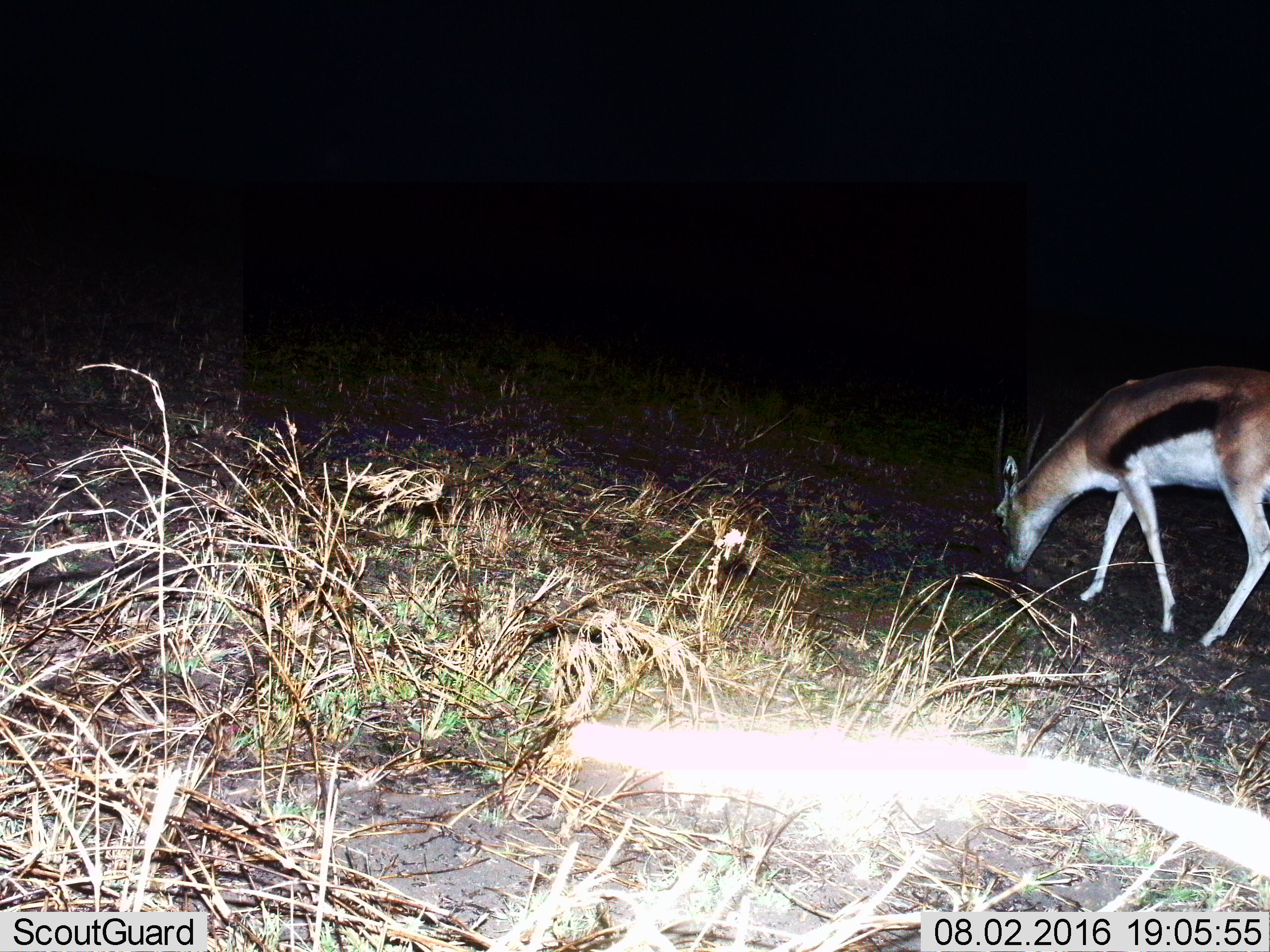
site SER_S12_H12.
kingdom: Animalia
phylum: Chordata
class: Mammalia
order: Artiodactyla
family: Bovidae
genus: Eudorcas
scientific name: Eudorcas thomsonii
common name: thomson's gazelle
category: gazellethomsons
Gazellethomsons (thomson's gazelle) (Eudorcas thomsonii), count 1. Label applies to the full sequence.